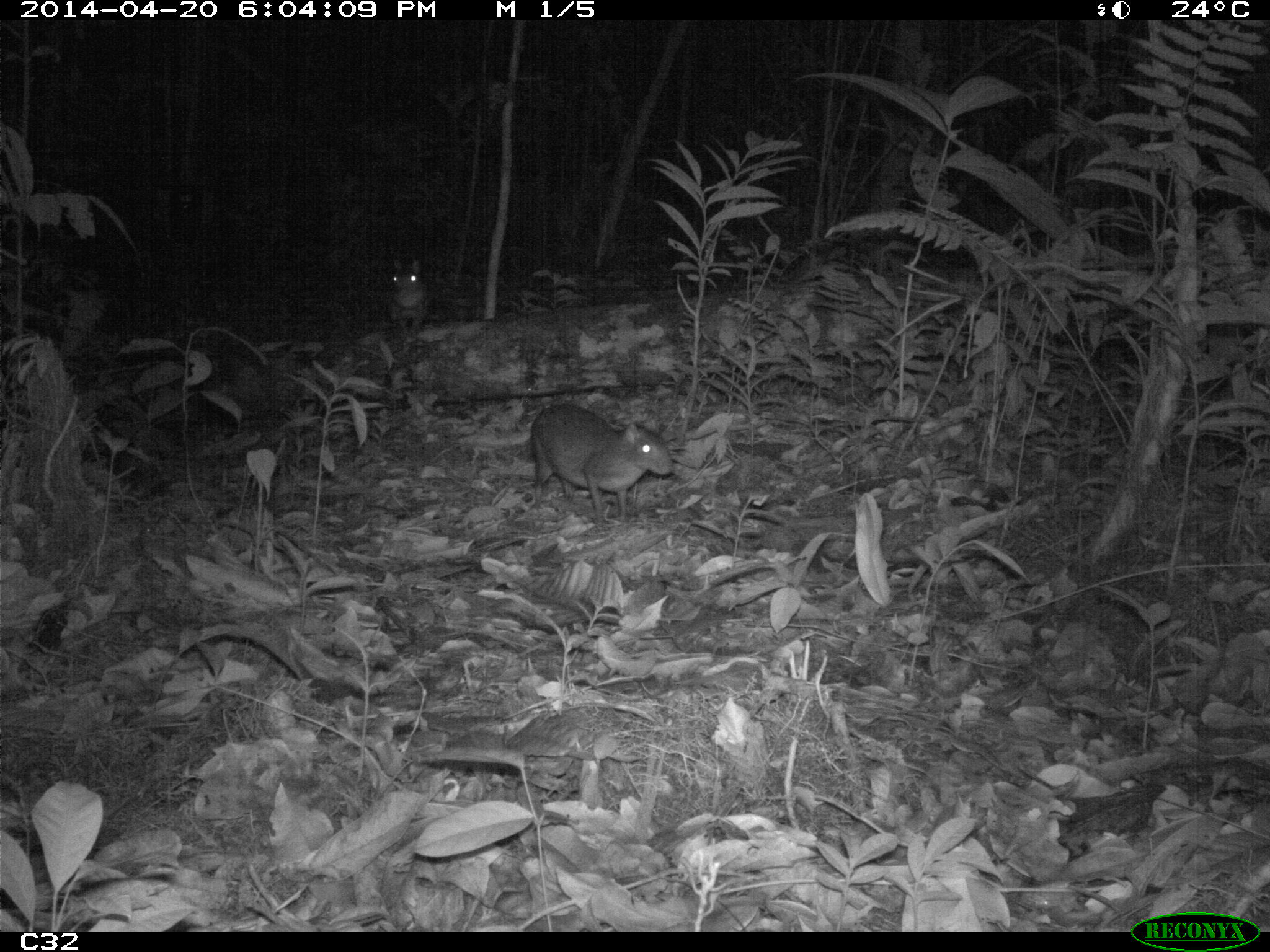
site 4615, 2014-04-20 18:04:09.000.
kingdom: Animalia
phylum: Chordata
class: Mammalia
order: Rodentia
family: Dasyproctidae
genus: Myoprocta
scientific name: Myoprocta pratti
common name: green acouchi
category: myoprocta pratii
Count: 2.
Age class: adult.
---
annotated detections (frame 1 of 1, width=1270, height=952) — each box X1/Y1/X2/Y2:
myoprocta pratii: 527/403/674/522; 385/257/430/338